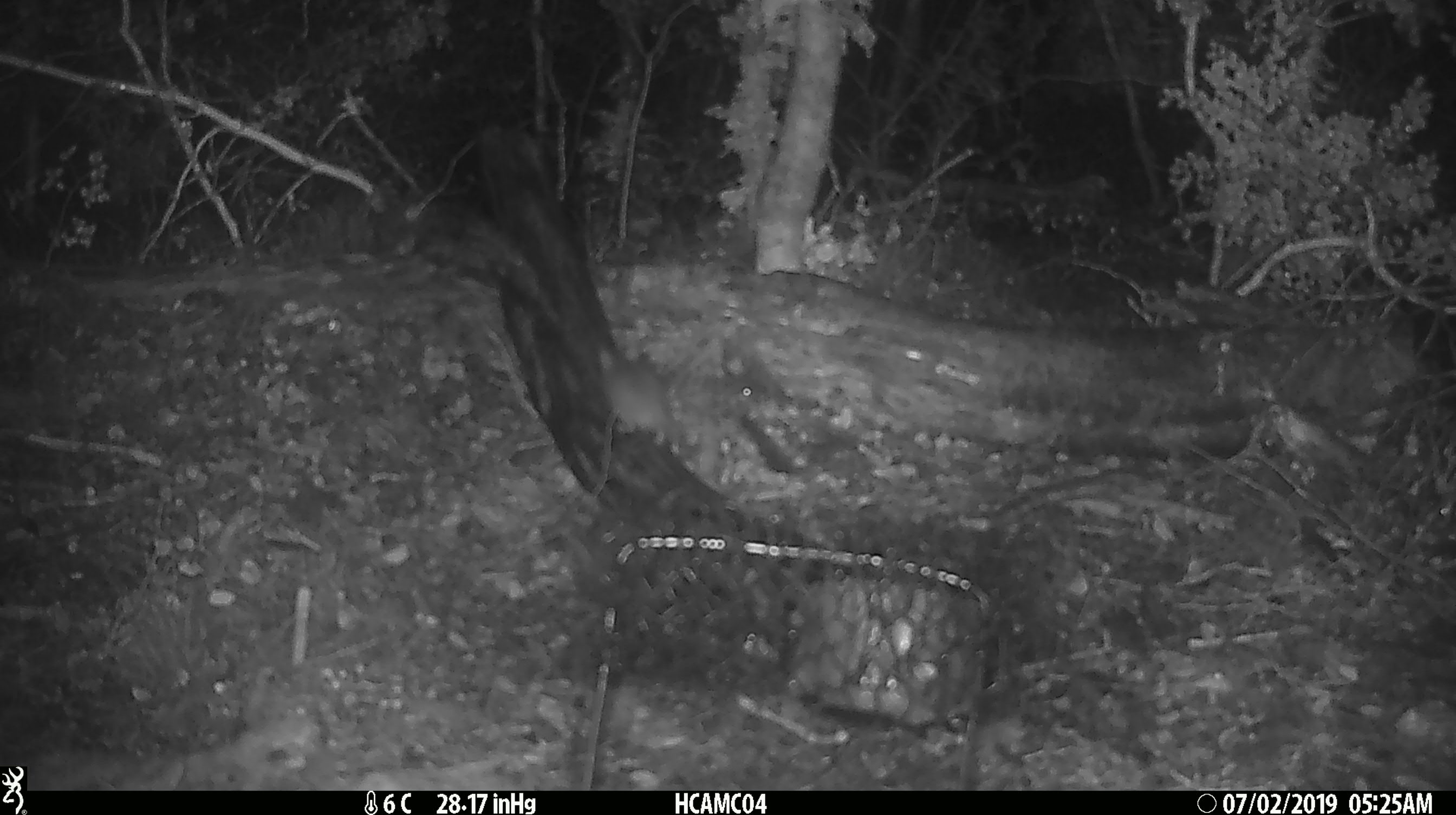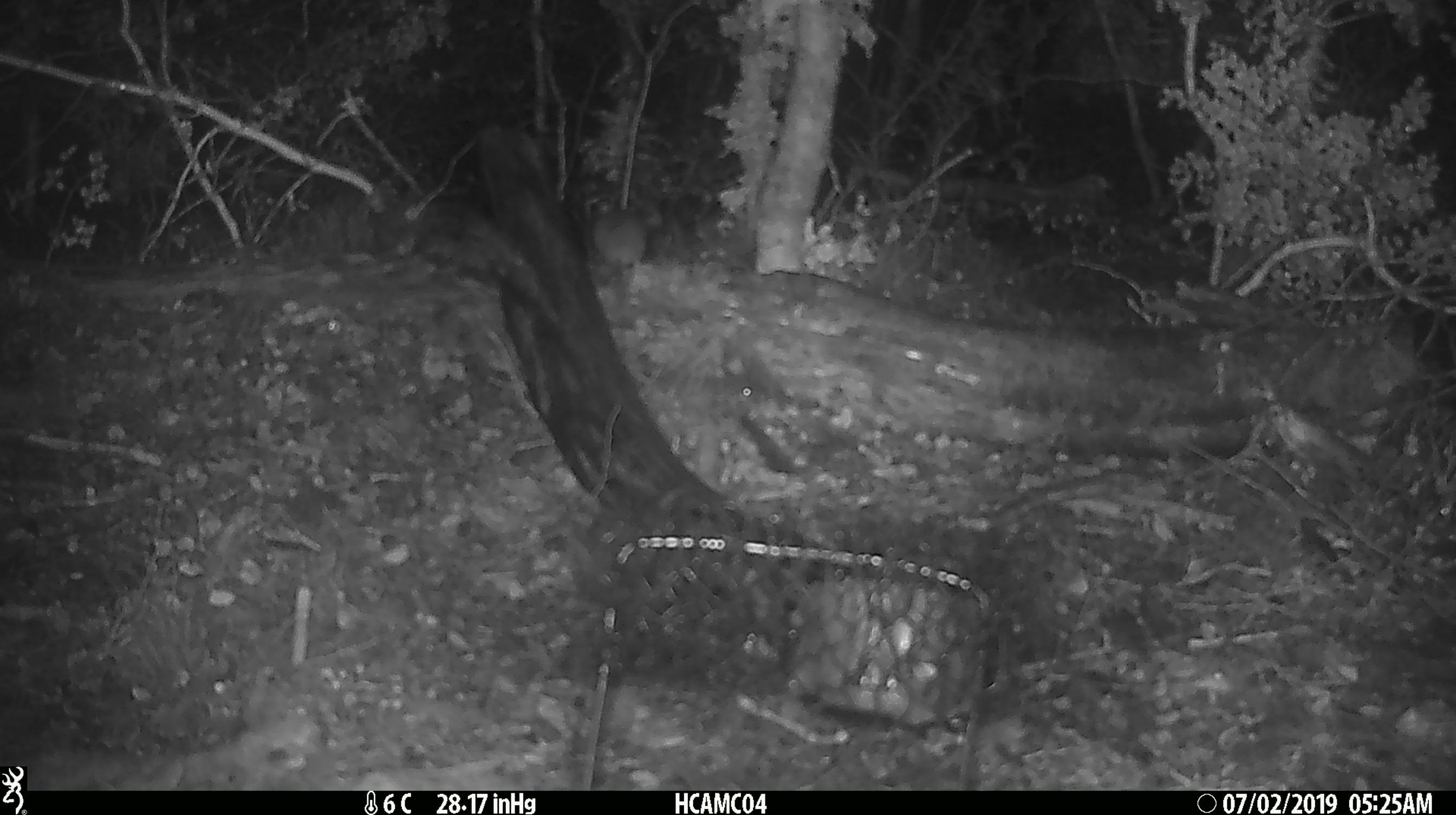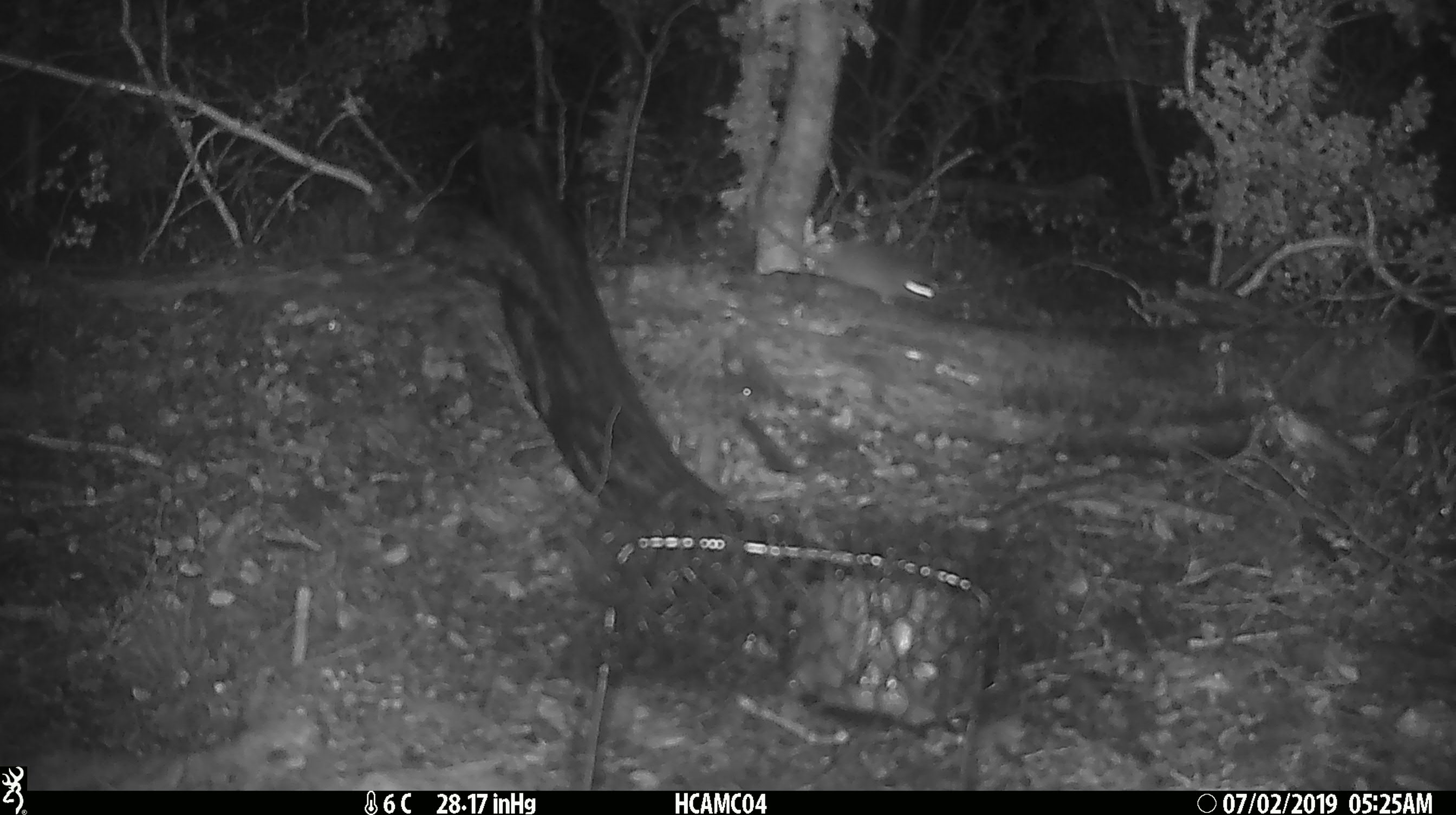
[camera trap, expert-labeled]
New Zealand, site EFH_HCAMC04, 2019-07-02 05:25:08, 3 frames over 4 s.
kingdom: Animalia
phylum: Chordata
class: Mammalia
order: Rodentia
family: Muridae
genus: Mus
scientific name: Mus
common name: mouse